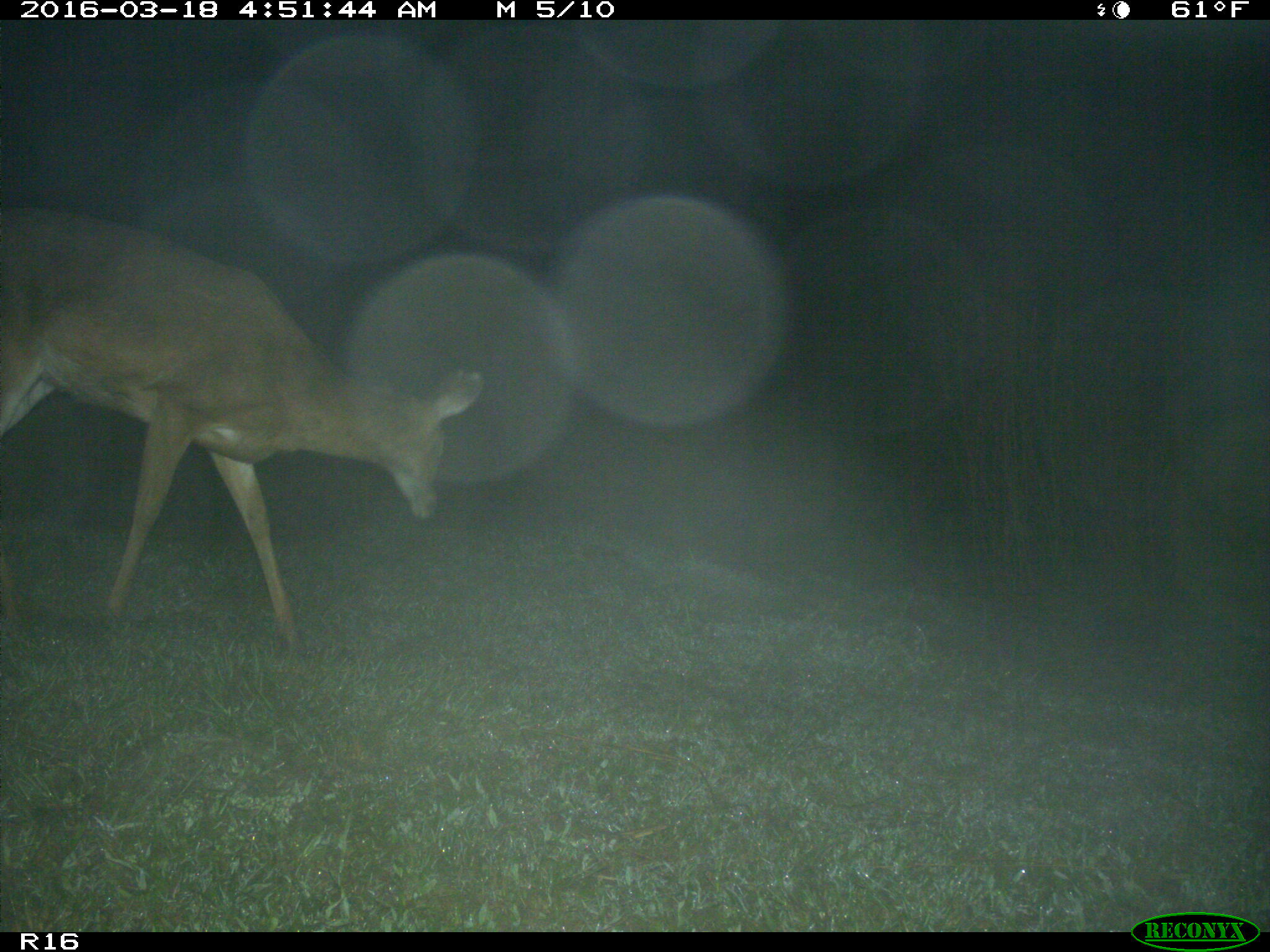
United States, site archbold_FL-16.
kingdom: Animalia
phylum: Chordata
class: Mammalia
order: Artiodactyla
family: Cervidae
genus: Odocoileus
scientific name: Odocoileus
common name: deer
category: unidentified deer